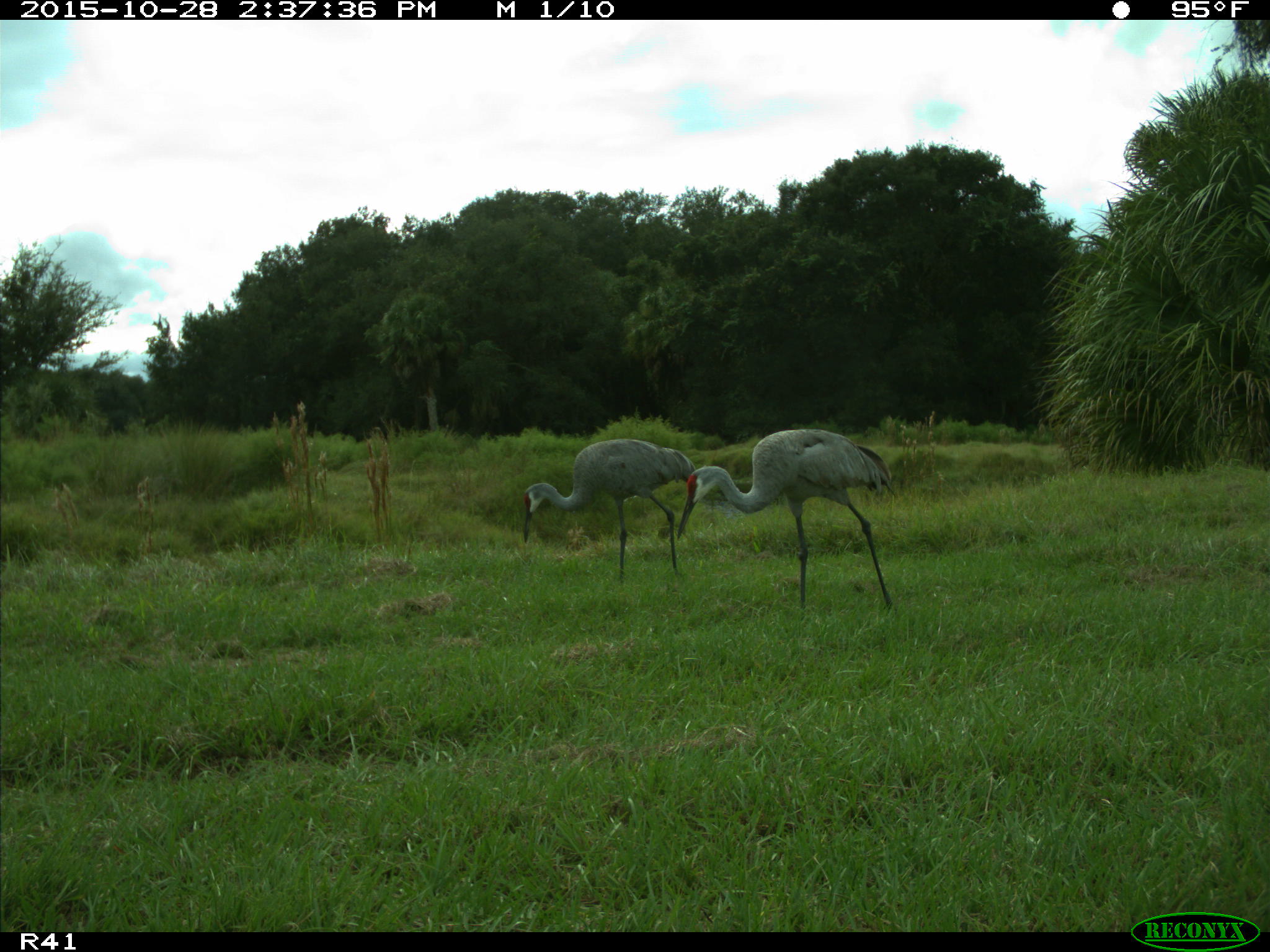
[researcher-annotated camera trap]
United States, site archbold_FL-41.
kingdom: Animalia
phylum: Chordata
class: Aves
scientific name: Aves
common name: birds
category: unidentified bird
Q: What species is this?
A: Unidentified bird (birds) (Aves).